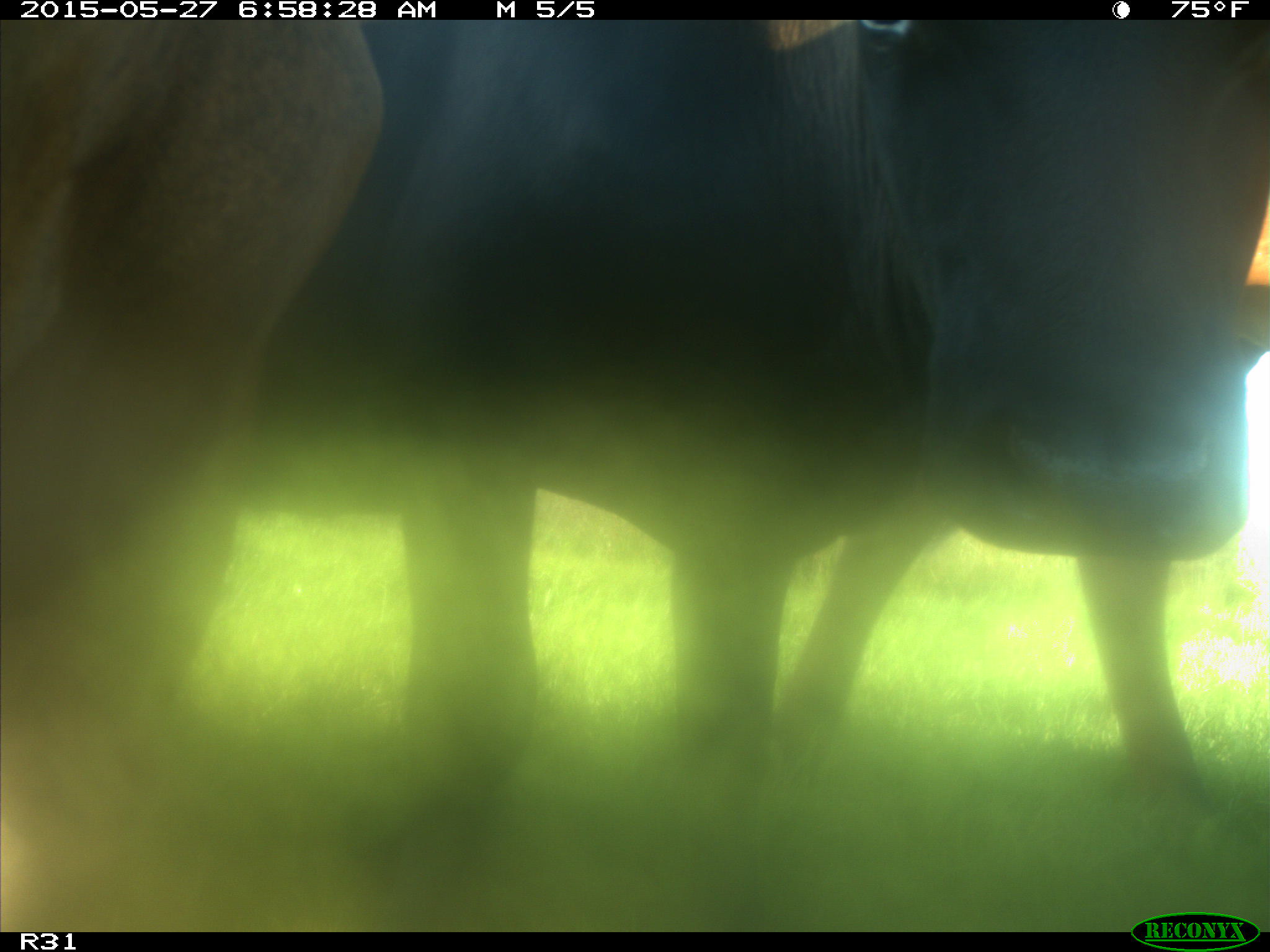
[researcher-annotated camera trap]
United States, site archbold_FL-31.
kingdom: Animalia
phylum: Chordata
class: Mammalia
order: Artiodactyla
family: Bovidae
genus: Bos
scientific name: Bos taurus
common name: domestic cow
Bos taurus (domestic cow).